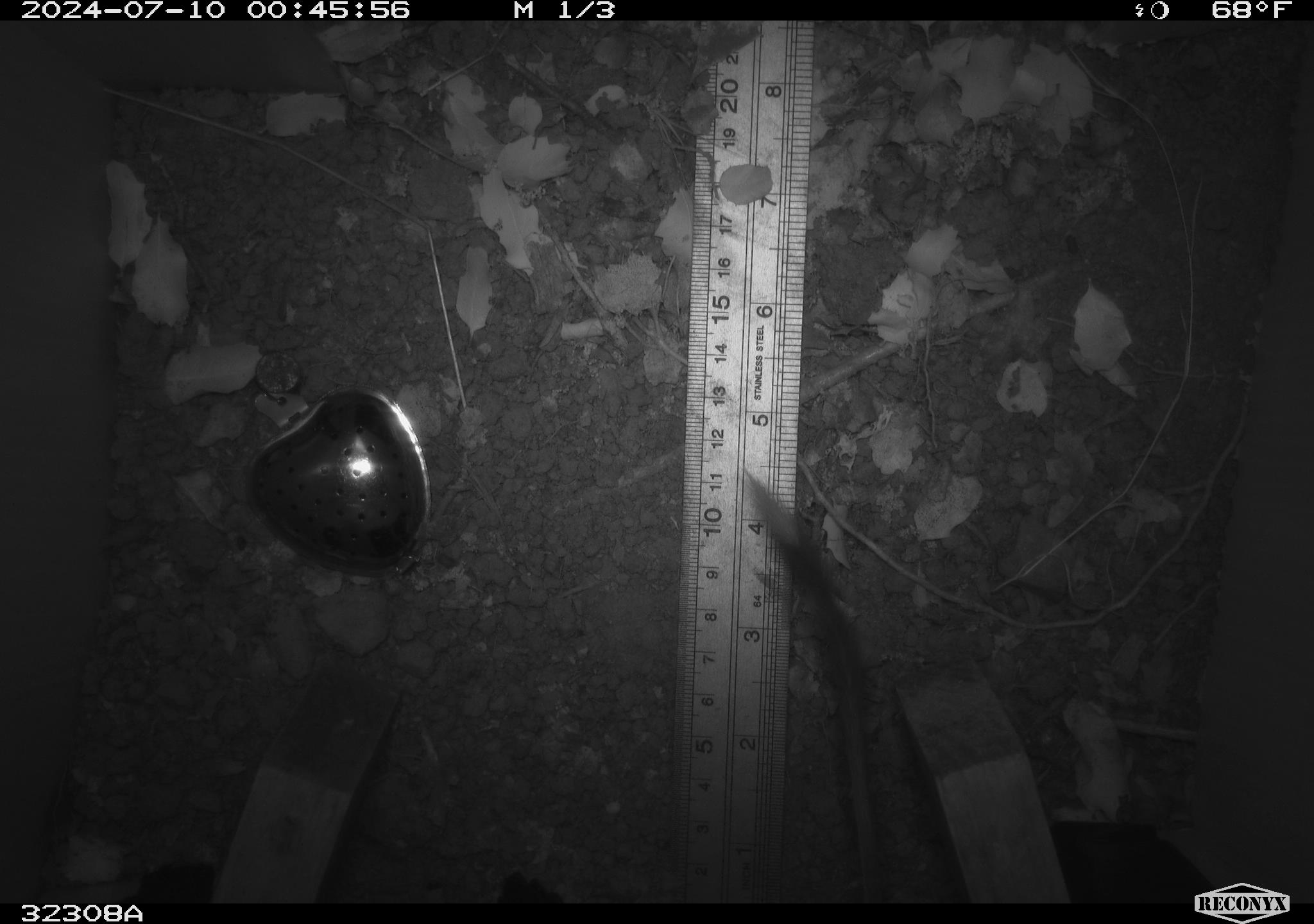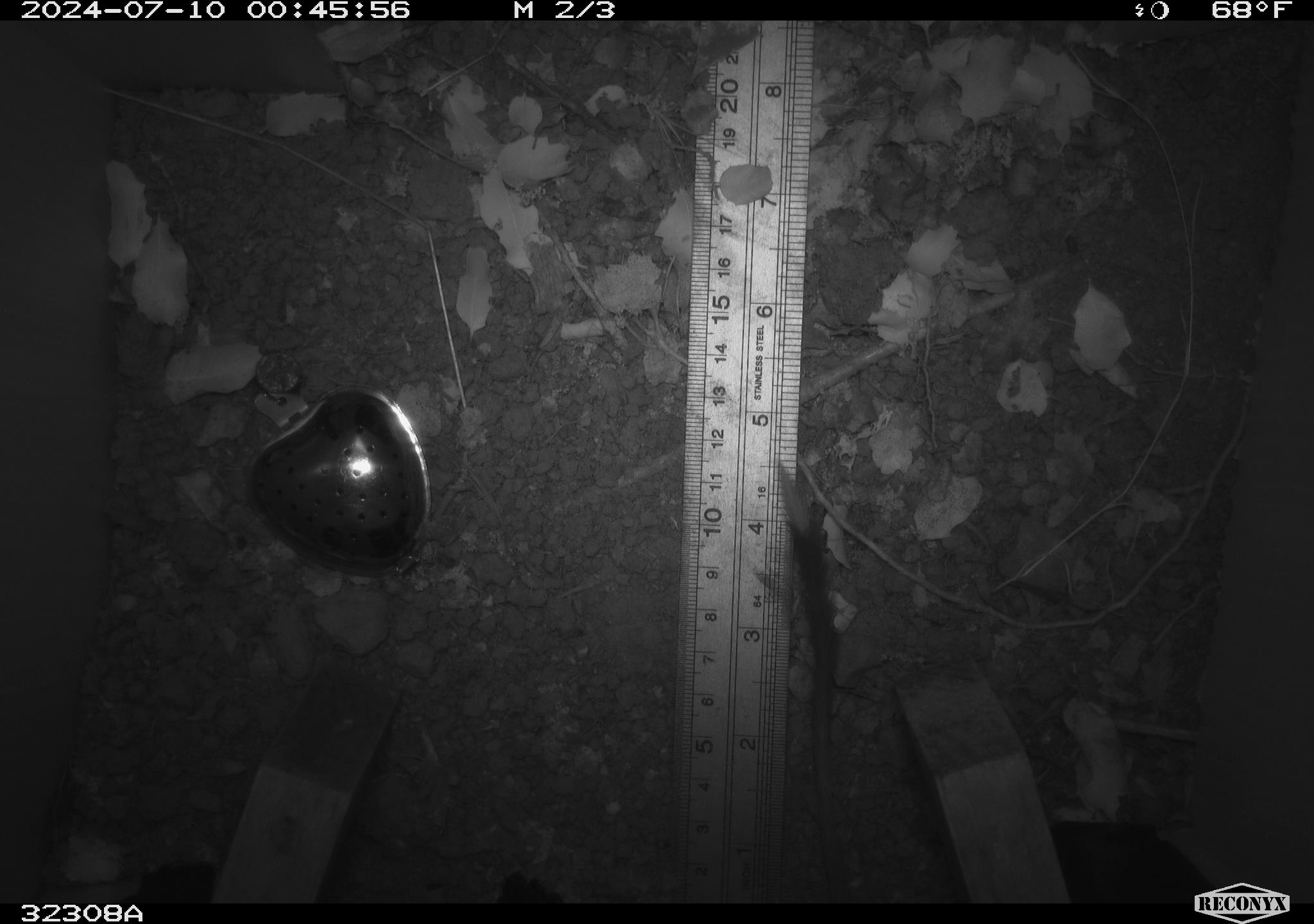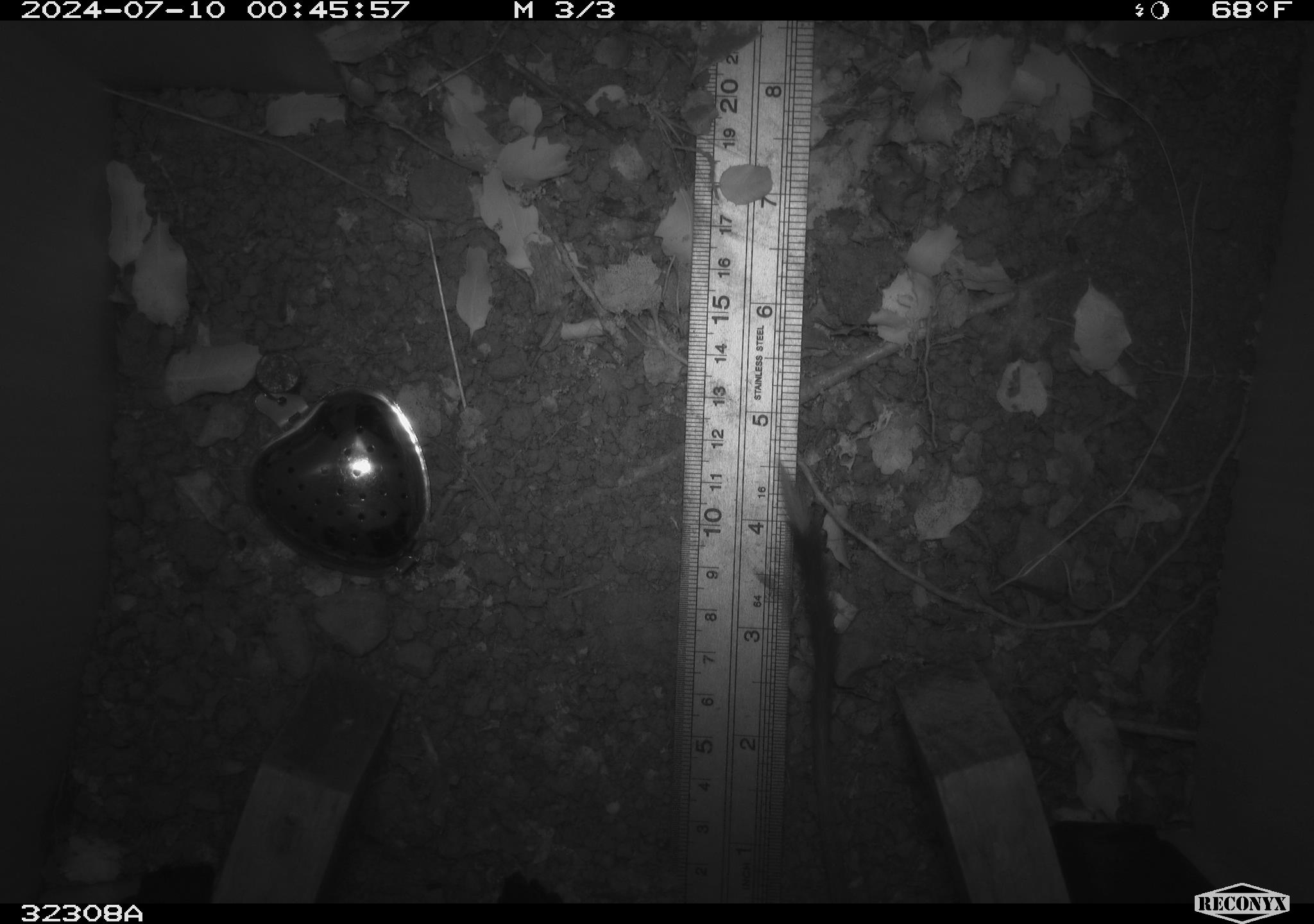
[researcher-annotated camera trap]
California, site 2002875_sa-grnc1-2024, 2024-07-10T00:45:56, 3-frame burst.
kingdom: Animalia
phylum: Chordata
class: Mammalia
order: Rodentia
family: Heteromyidae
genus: Dipodomys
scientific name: Dipodomys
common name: kangaroo rats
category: dipodomys species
Dipodomys species (kangaroo rats) (Dipodomys).